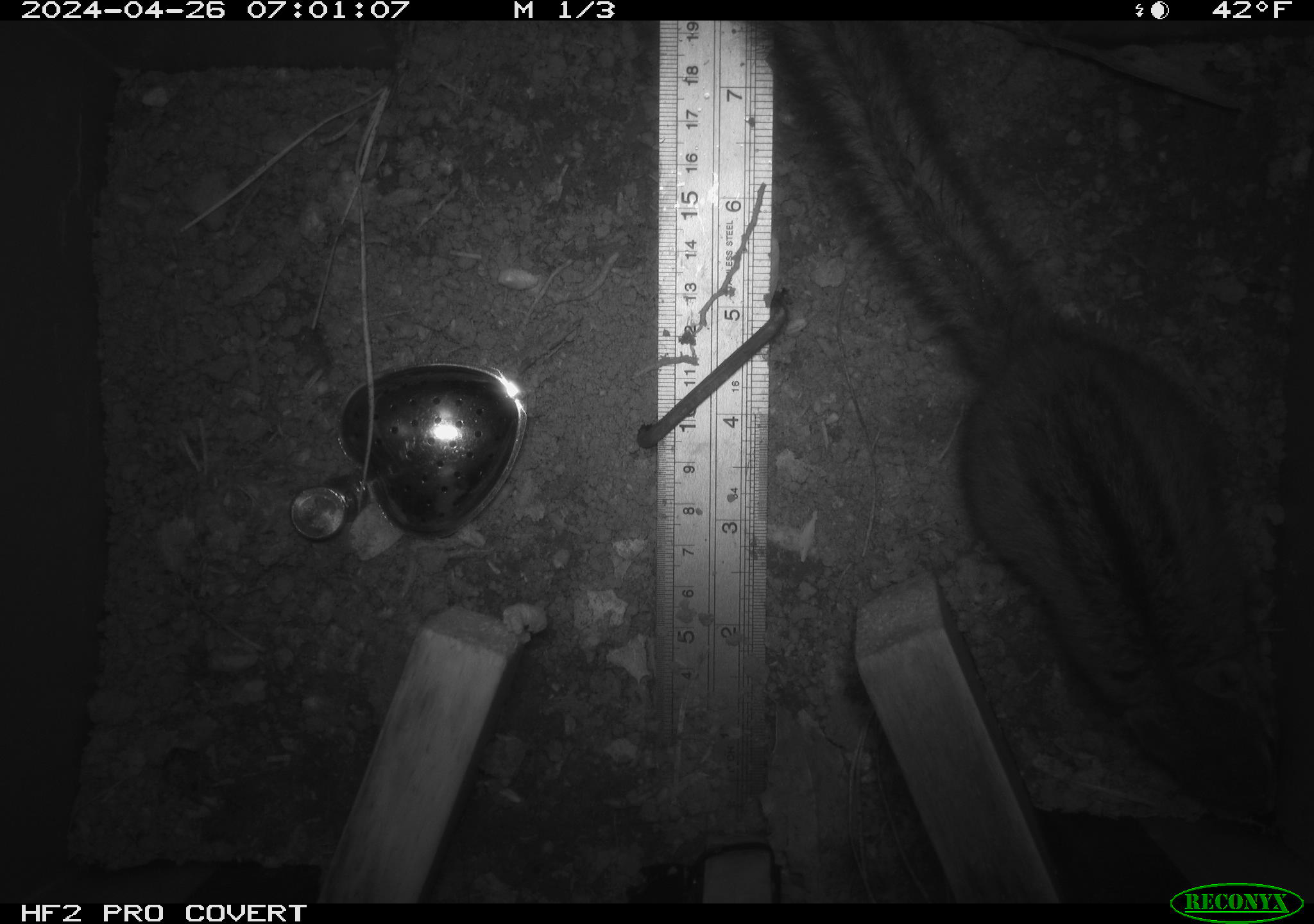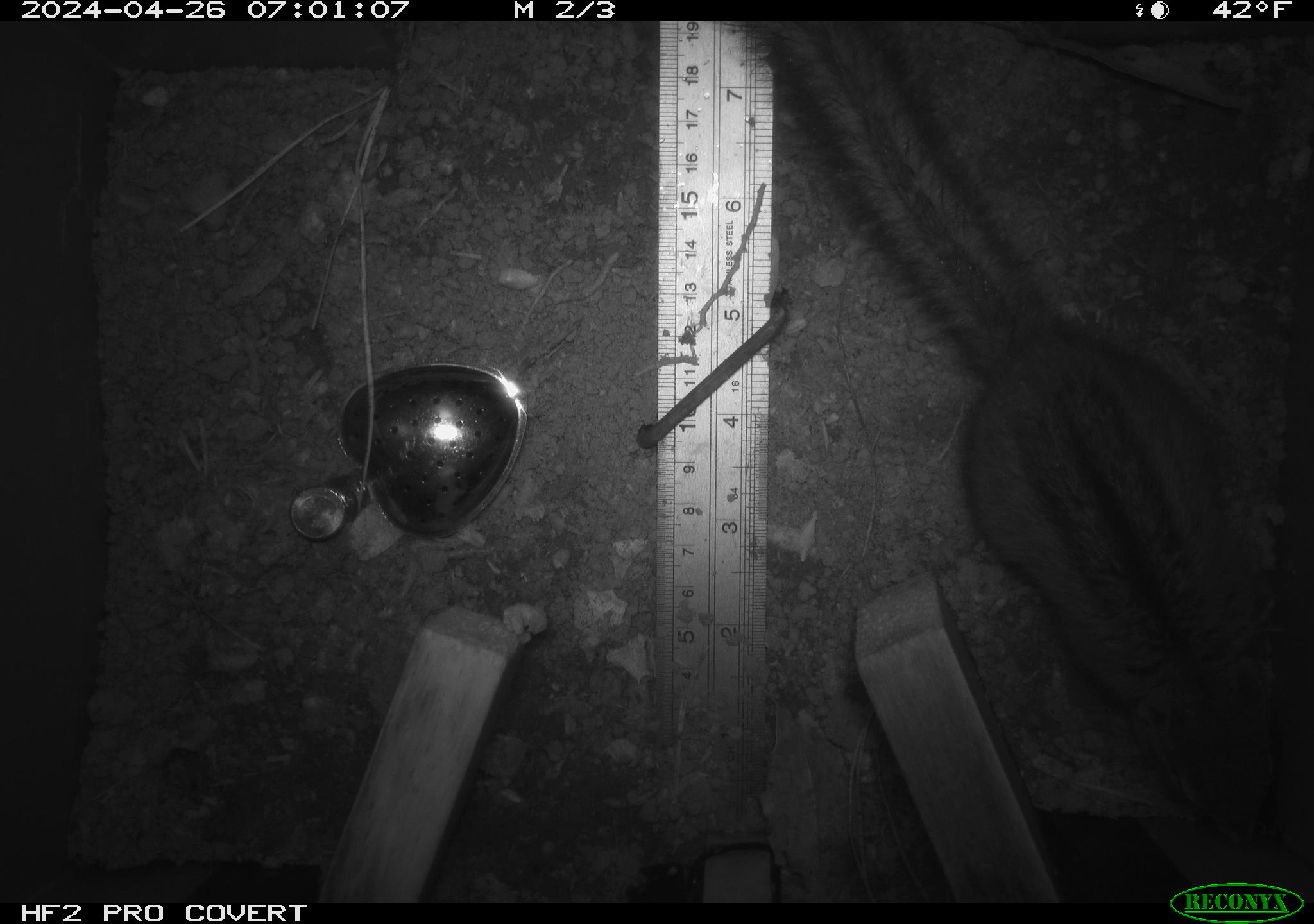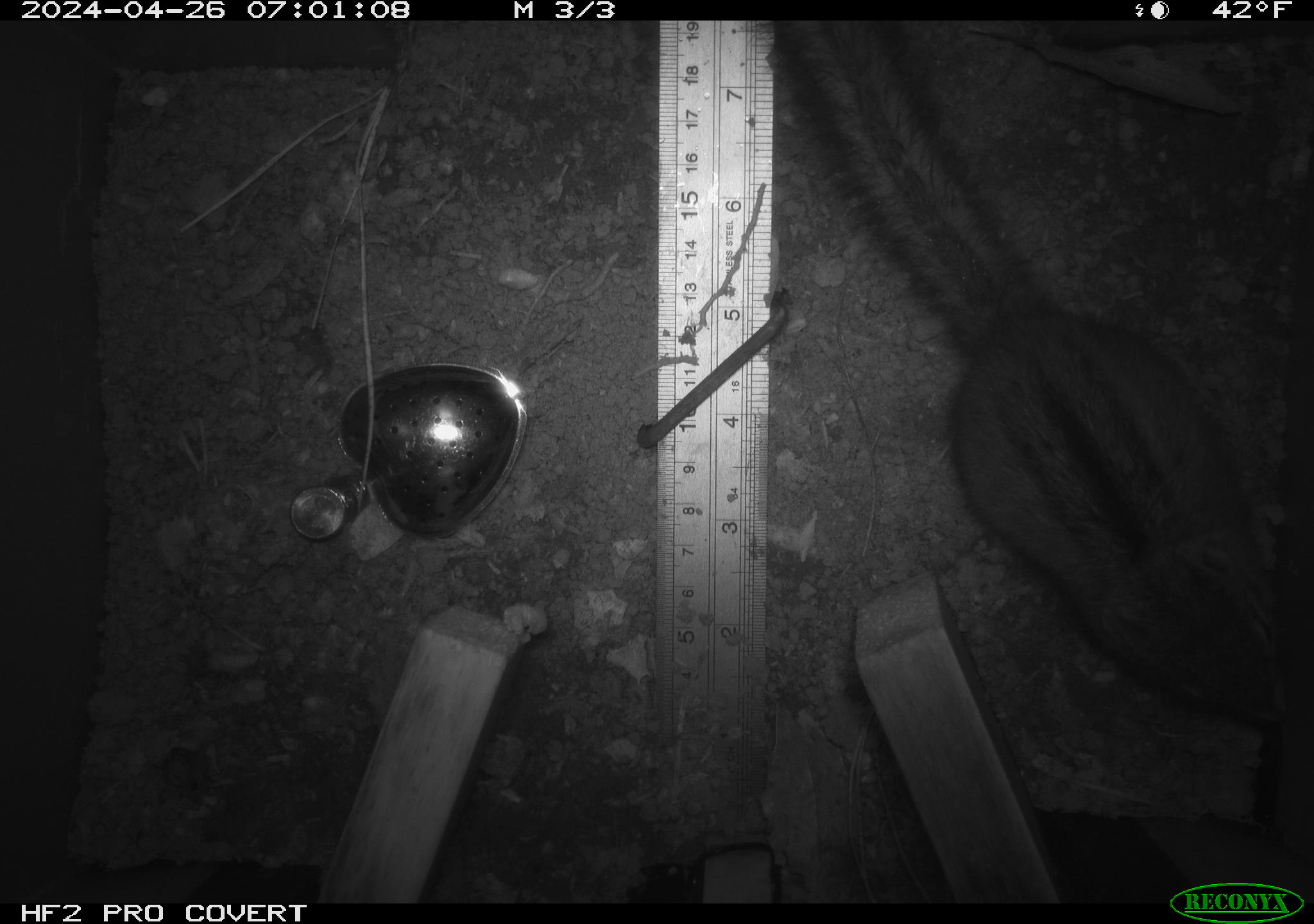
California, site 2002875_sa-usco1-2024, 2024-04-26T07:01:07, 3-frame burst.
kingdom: Animalia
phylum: Chordata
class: Mammalia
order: Rodentia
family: Sciuridae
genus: Neotamias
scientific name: Neotamias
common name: western chipmunks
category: neotamias species